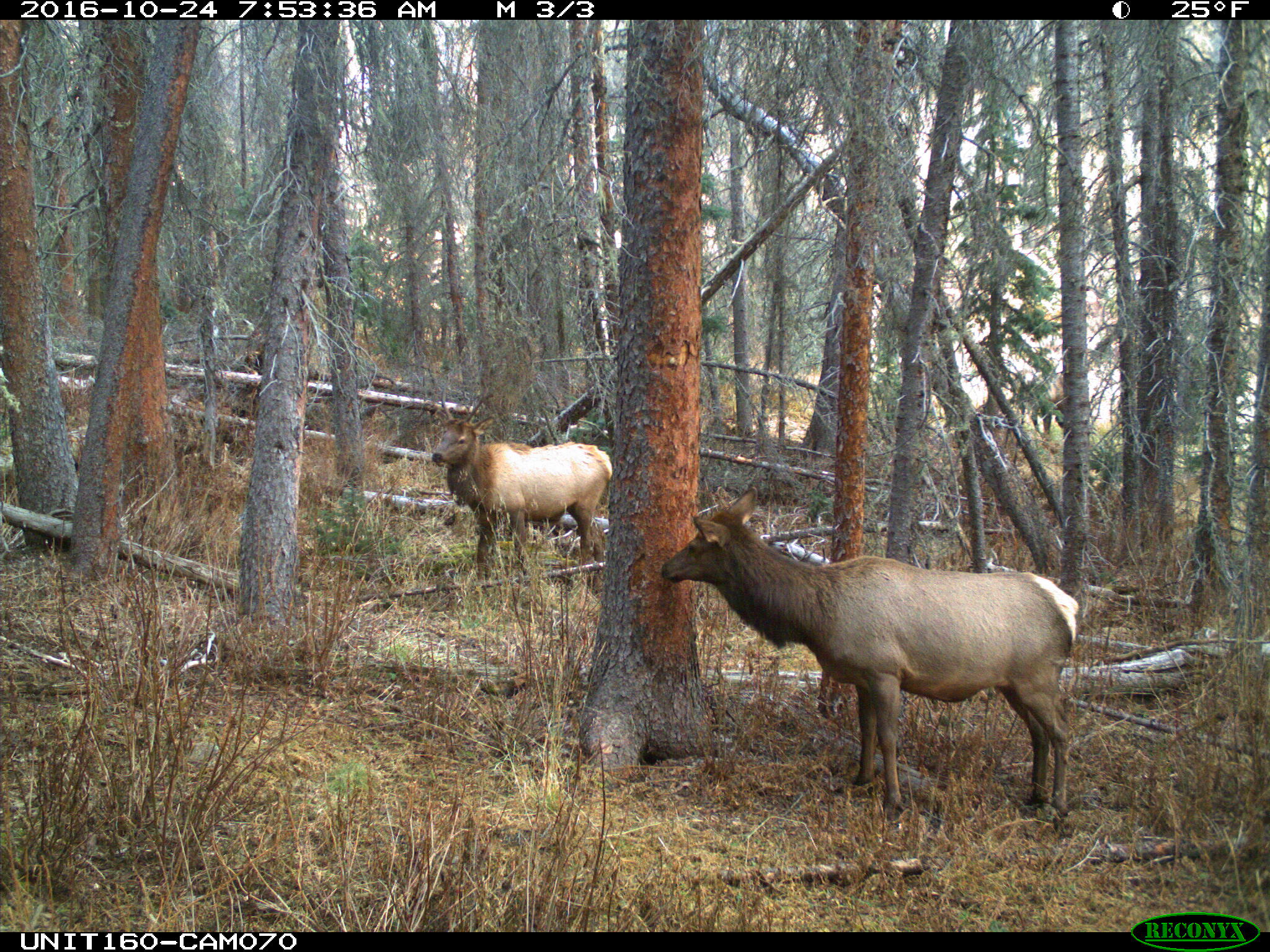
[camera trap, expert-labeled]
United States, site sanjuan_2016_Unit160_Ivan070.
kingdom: Animalia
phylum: Chordata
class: Mammalia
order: Artiodactyla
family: Cervidae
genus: Cervus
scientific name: Cervus elaphus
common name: red deer